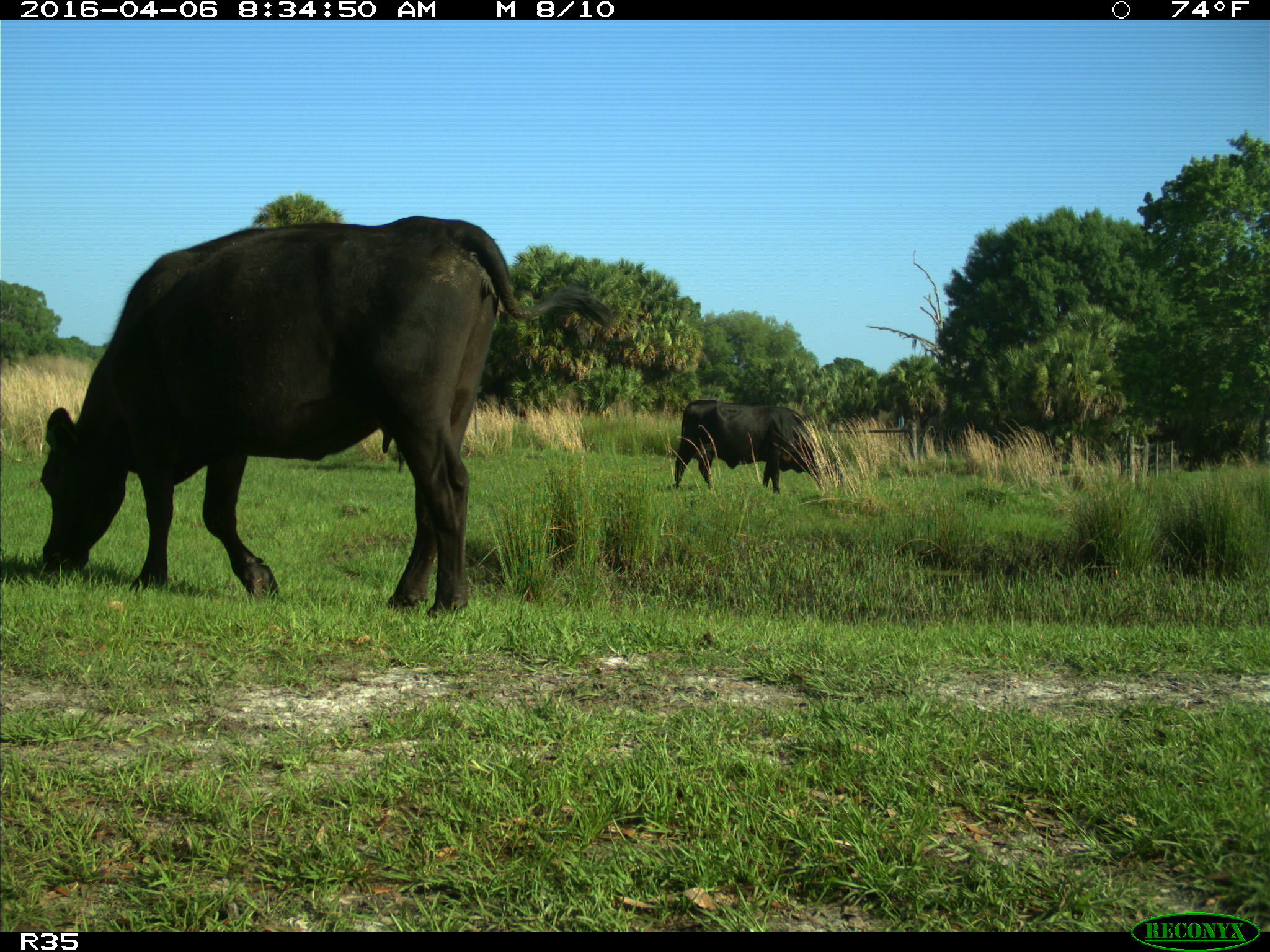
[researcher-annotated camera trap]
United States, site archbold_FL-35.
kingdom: Animalia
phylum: Chordata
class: Mammalia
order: Artiodactyla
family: Bovidae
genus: Bos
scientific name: Bos taurus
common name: domestic cow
Bos taurus (domestic cow).